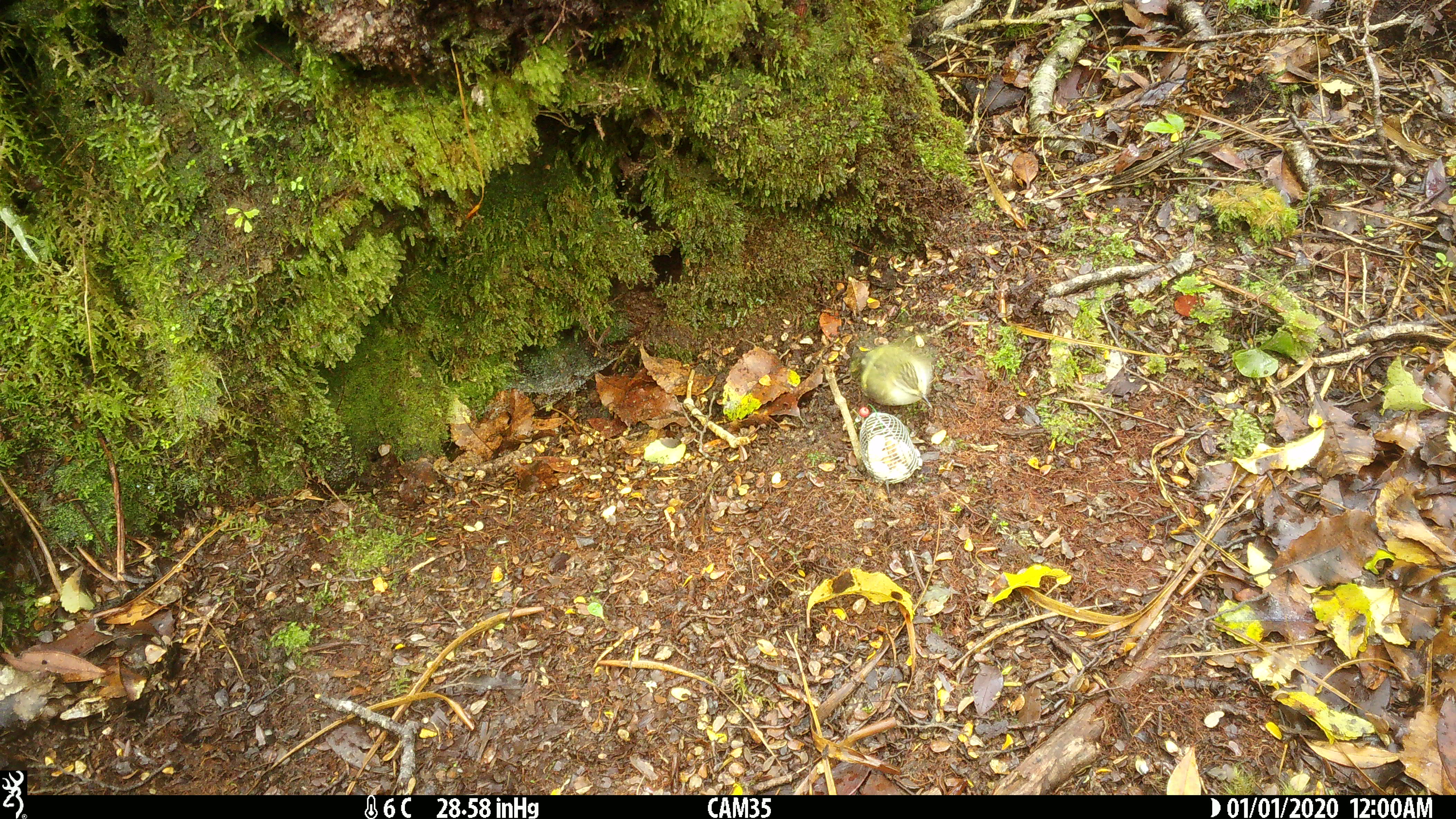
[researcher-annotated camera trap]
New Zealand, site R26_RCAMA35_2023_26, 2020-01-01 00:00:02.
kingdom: Animalia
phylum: Chordata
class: Aves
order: Passeriformes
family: Acanthisittidae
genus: Acanthisitta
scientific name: Acanthisitta chloris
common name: rifleman